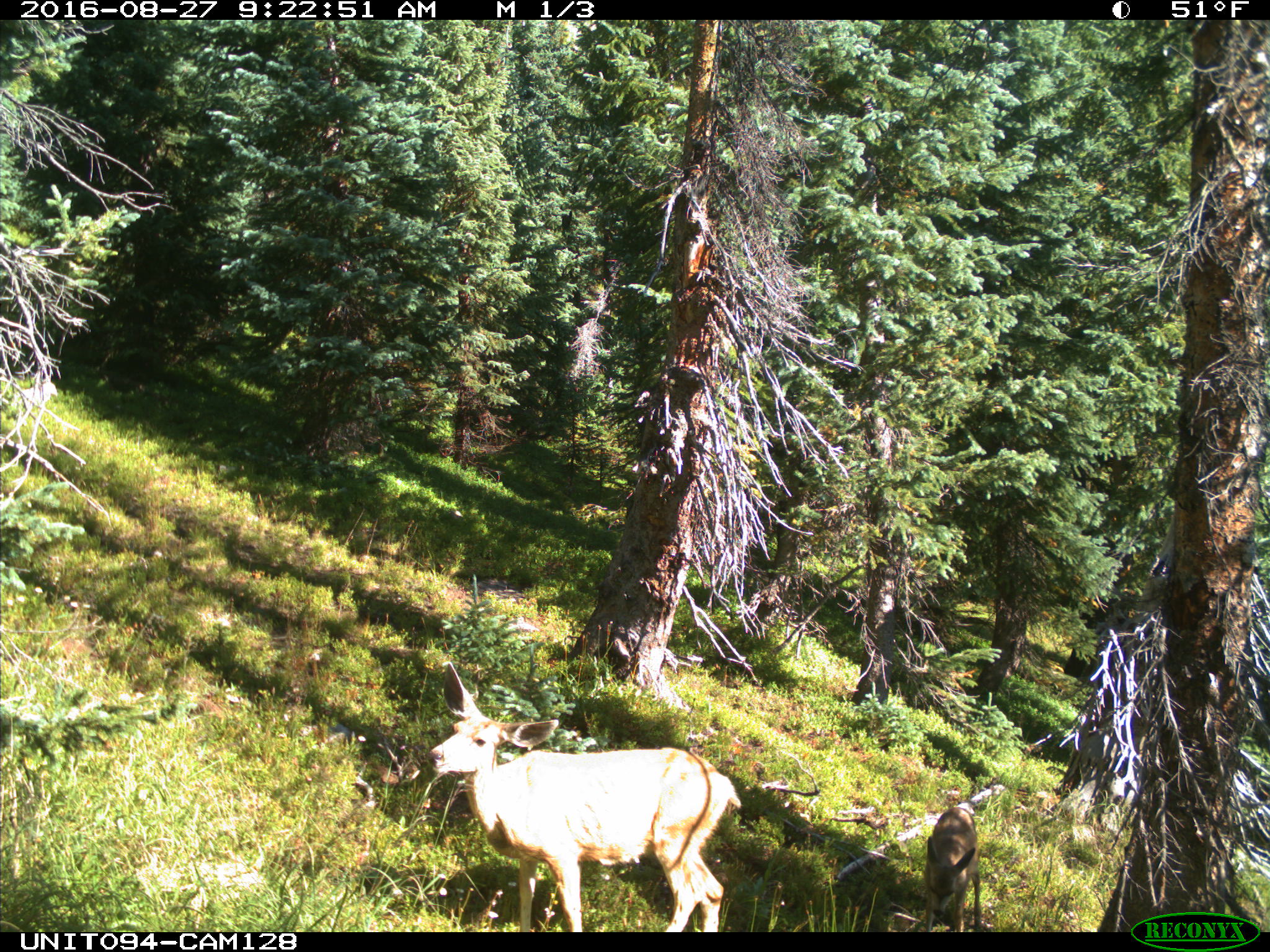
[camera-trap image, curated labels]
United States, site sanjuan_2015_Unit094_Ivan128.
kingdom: Animalia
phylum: Chordata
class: Mammalia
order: Artiodactyla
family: Cervidae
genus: Odocoileus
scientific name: Odocoileus hemionus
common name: mule deer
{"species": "Odocoileus hemionus (mule deer)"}